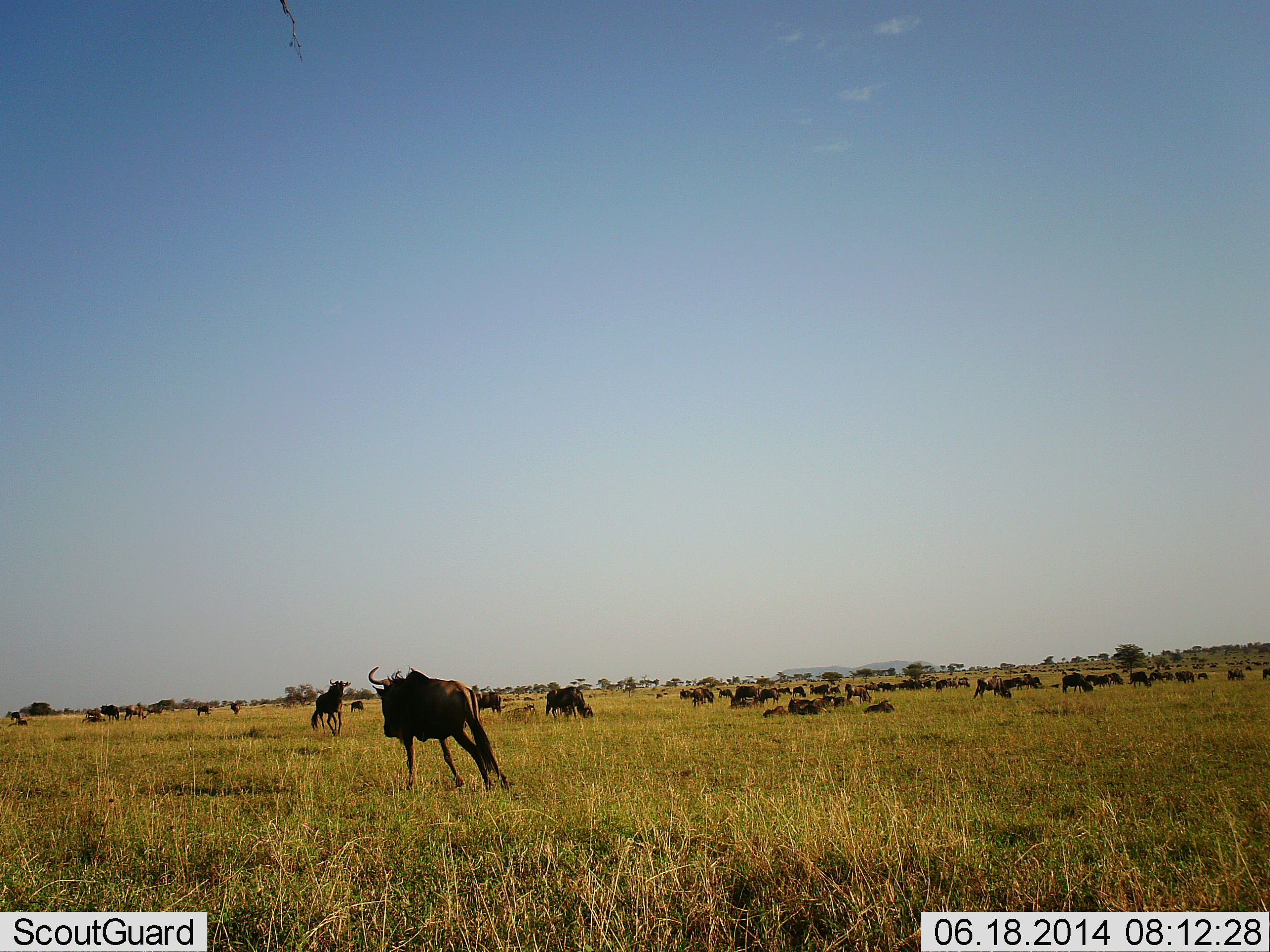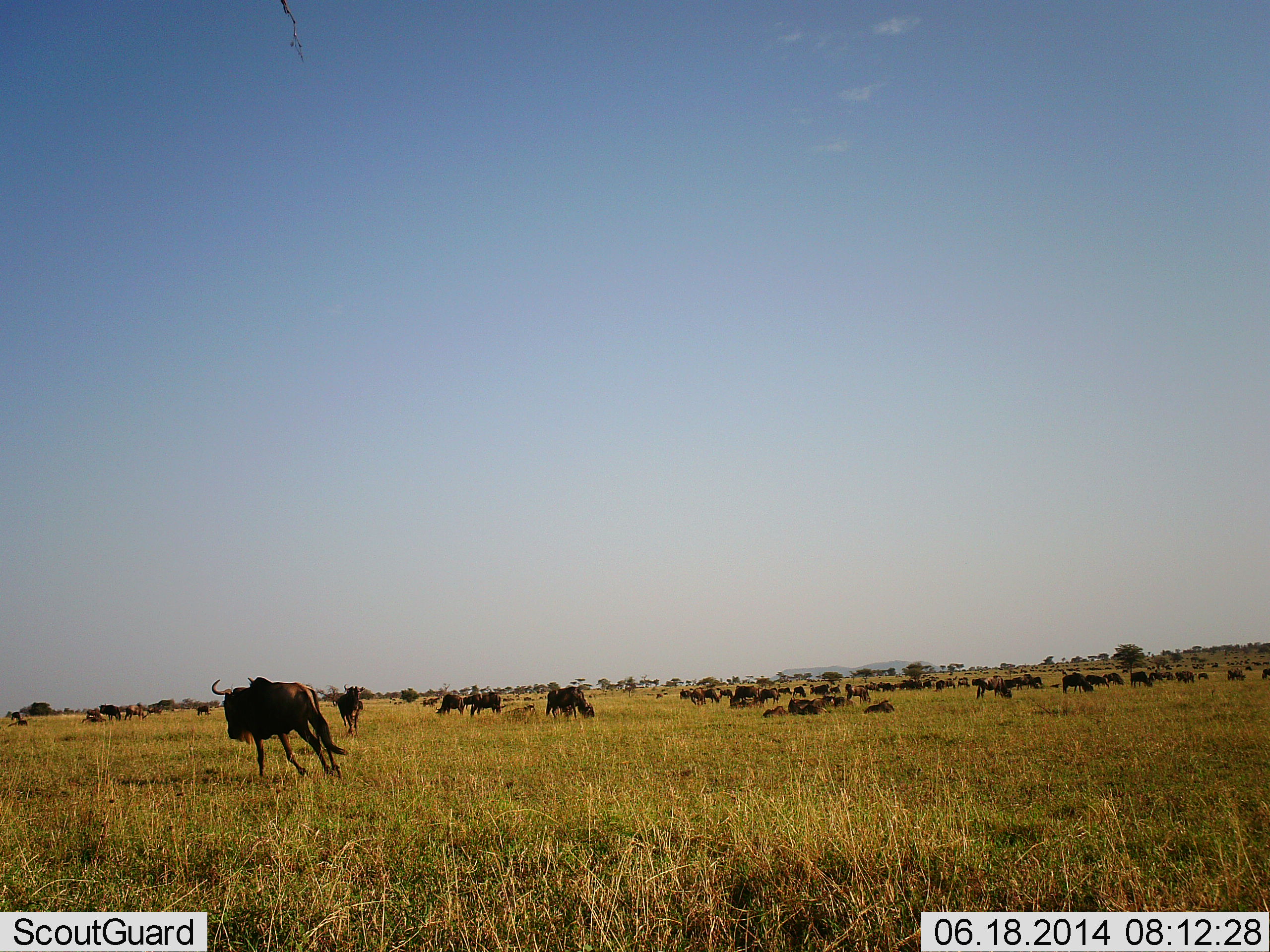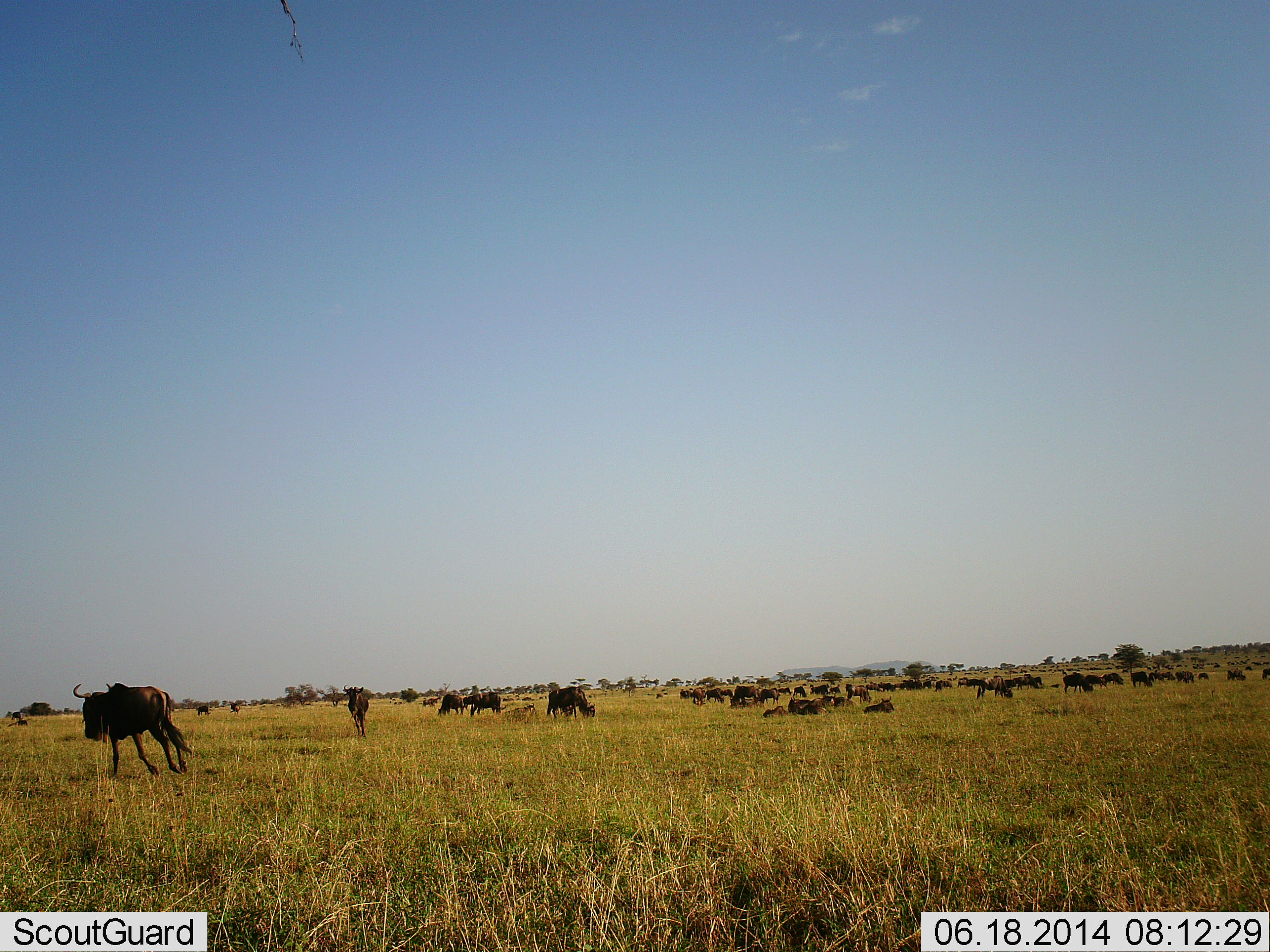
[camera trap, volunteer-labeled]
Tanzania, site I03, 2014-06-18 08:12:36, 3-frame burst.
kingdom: Animalia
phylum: Chordata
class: Mammalia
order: Artiodactyla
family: Bovidae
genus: Connochaetes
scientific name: Connochaetes taurinus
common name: blue wildebeest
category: wildebeest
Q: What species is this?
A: Wildebeest (blue wildebeest) (Connochaetes taurinus).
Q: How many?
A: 51+.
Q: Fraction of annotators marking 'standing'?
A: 80%.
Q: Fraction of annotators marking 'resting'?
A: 80%.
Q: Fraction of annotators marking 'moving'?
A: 80%.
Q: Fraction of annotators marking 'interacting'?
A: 10%.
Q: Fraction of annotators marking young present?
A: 10%.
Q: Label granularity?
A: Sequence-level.